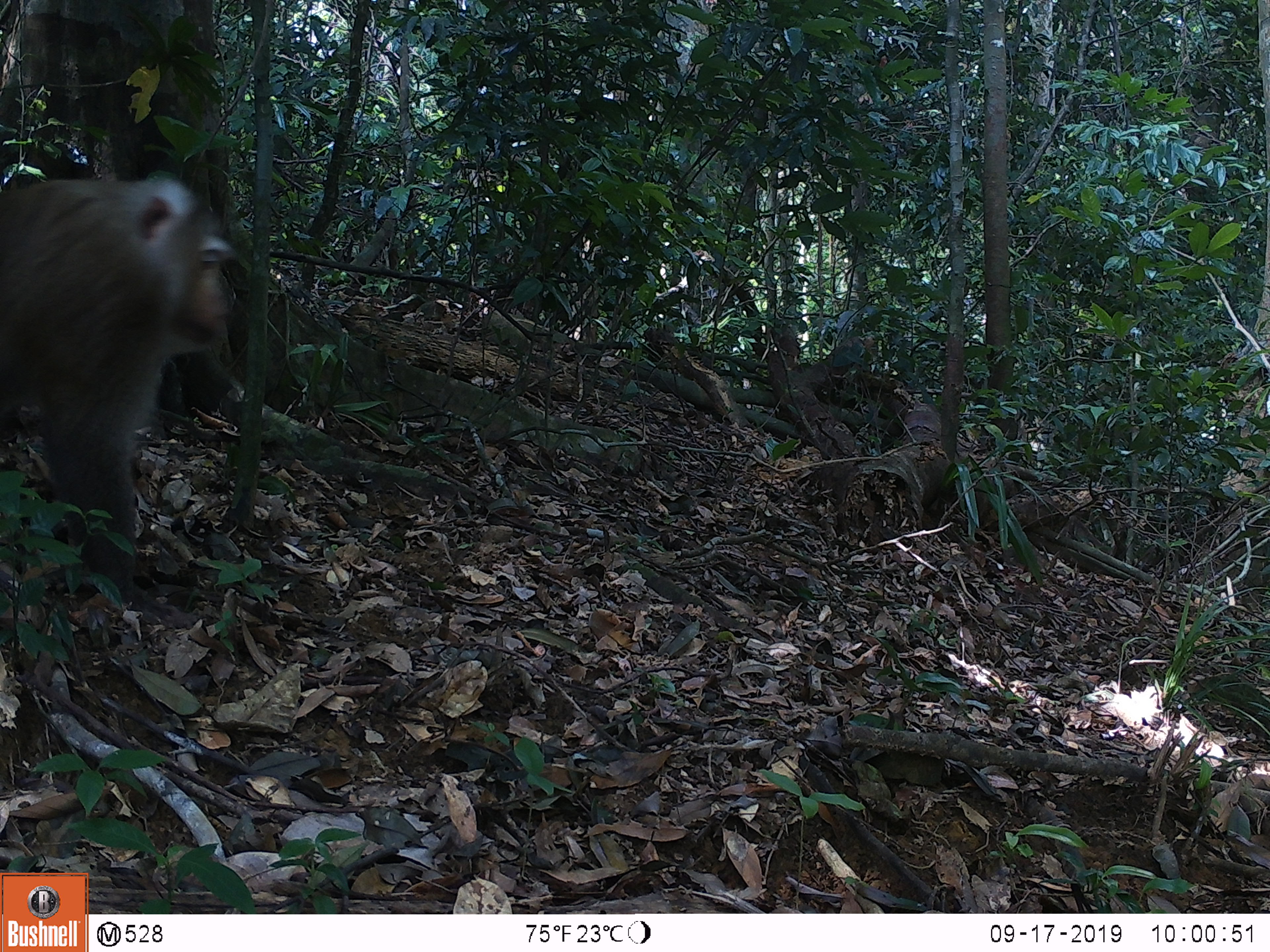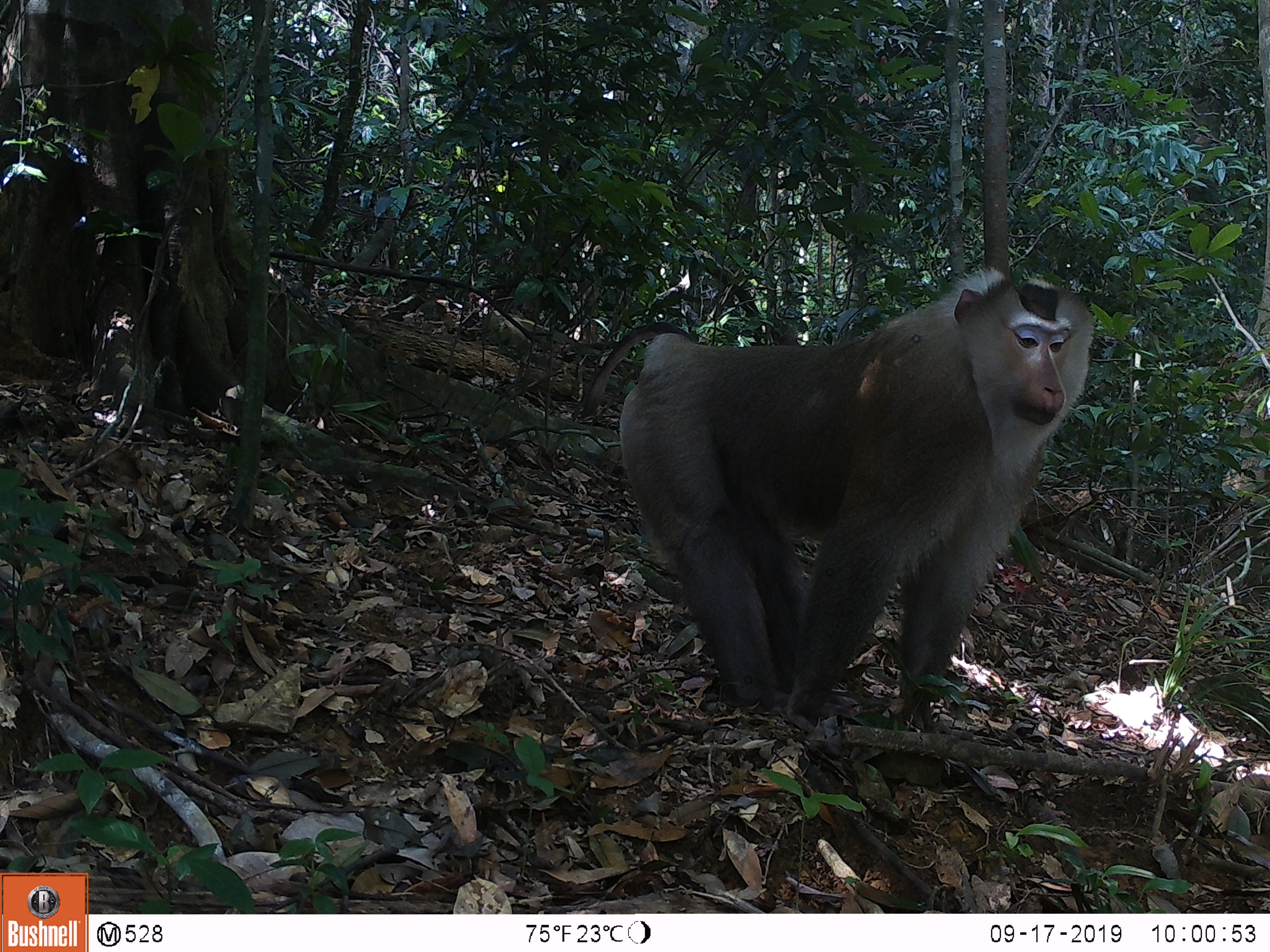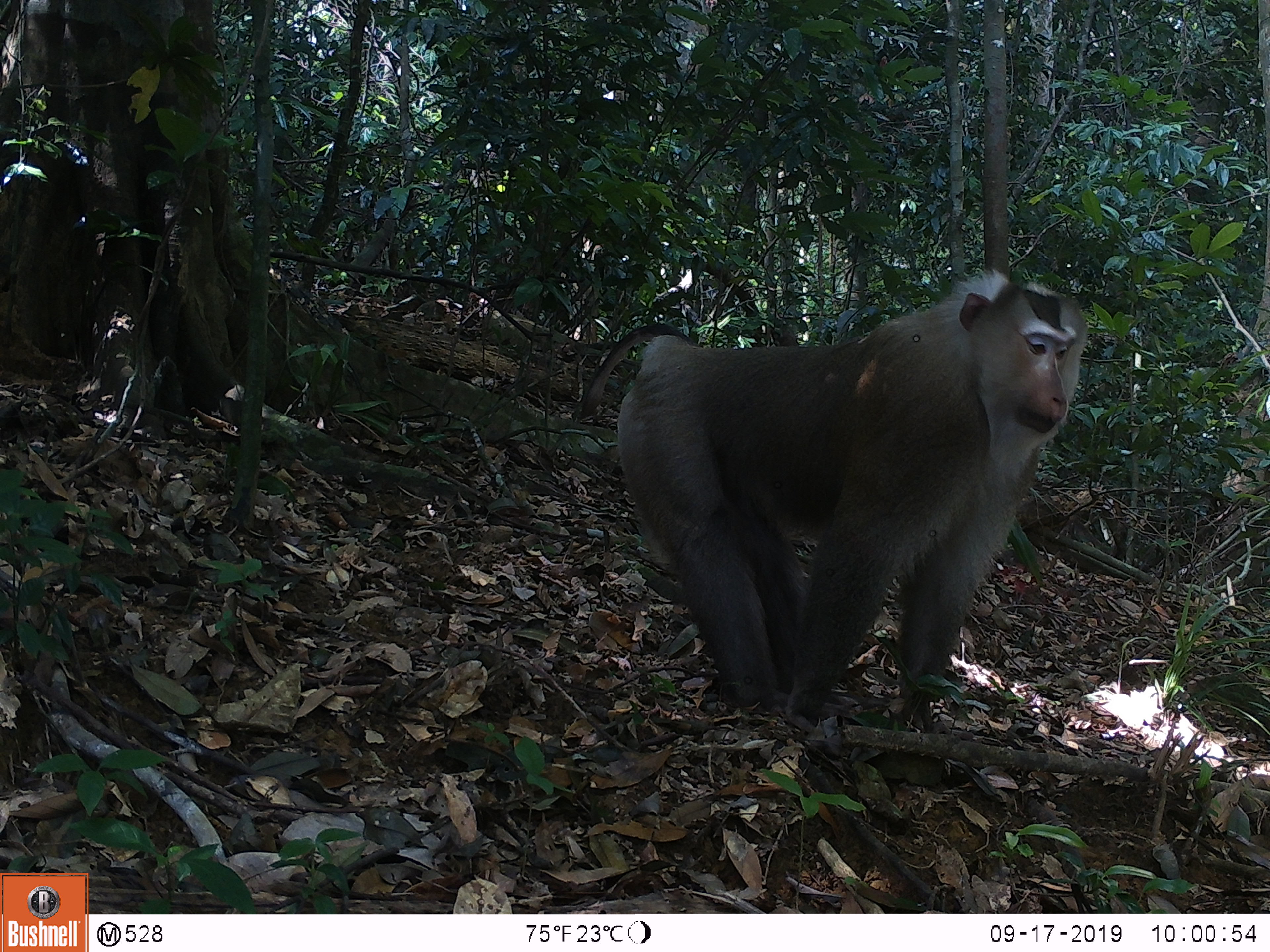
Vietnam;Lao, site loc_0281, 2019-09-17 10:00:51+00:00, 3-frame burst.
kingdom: Animalia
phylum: Chordata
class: Mammalia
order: Primates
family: Cercopithecidae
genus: Macaca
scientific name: Macaca nemestrina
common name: pig-tailed macaque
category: pig tailed macaque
Pig tailed macaque (pig-tailed macaque) (Macaca nemestrina). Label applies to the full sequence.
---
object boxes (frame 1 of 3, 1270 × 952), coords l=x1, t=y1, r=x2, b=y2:
pig tailed macaque: l=0, t=172, r=240, b=631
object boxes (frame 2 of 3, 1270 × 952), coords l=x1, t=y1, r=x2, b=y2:
pig tailed macaque: l=576, t=261, r=1093, b=736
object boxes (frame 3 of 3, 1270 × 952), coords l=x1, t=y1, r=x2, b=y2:
pig tailed macaque: l=576, t=266, r=1086, b=733